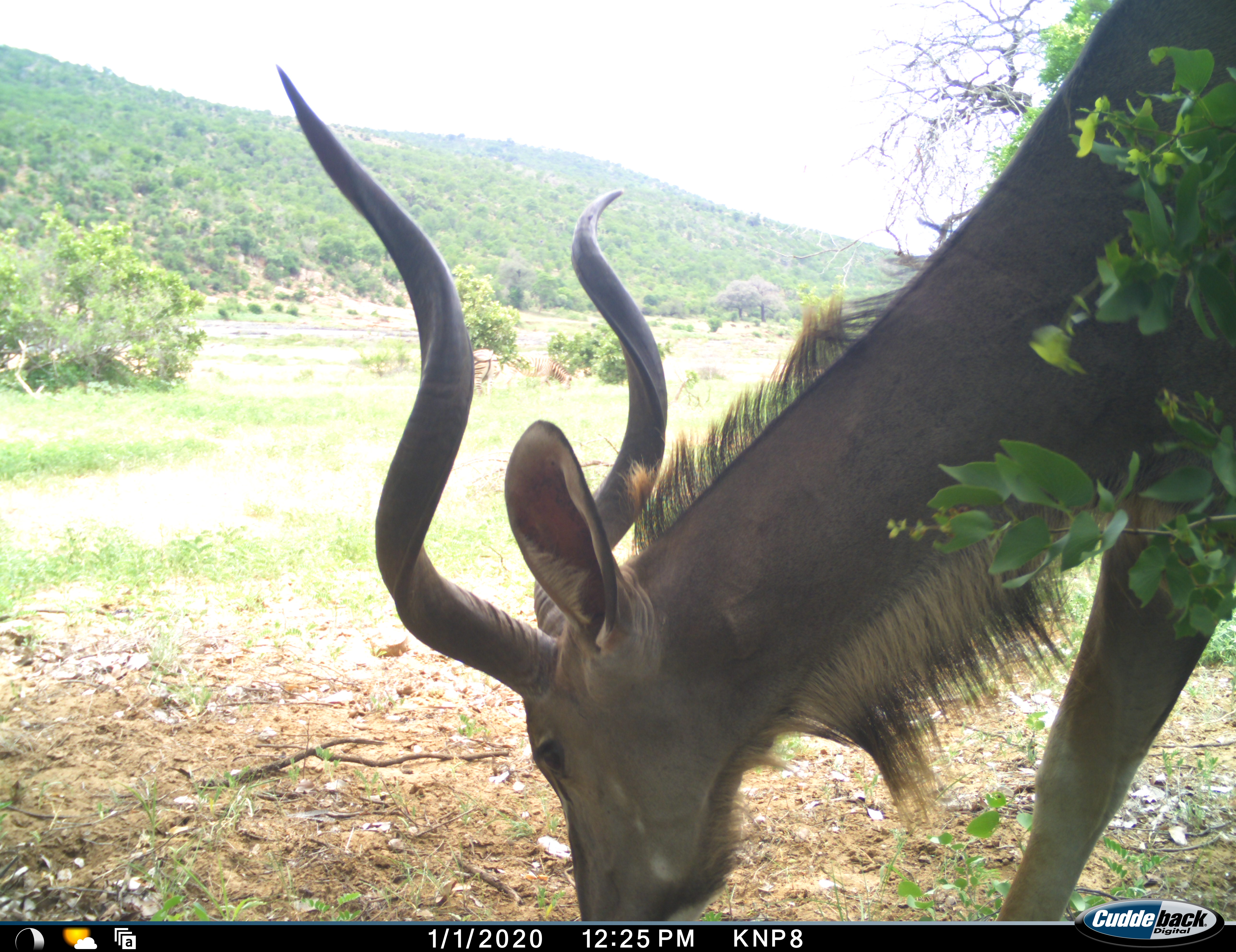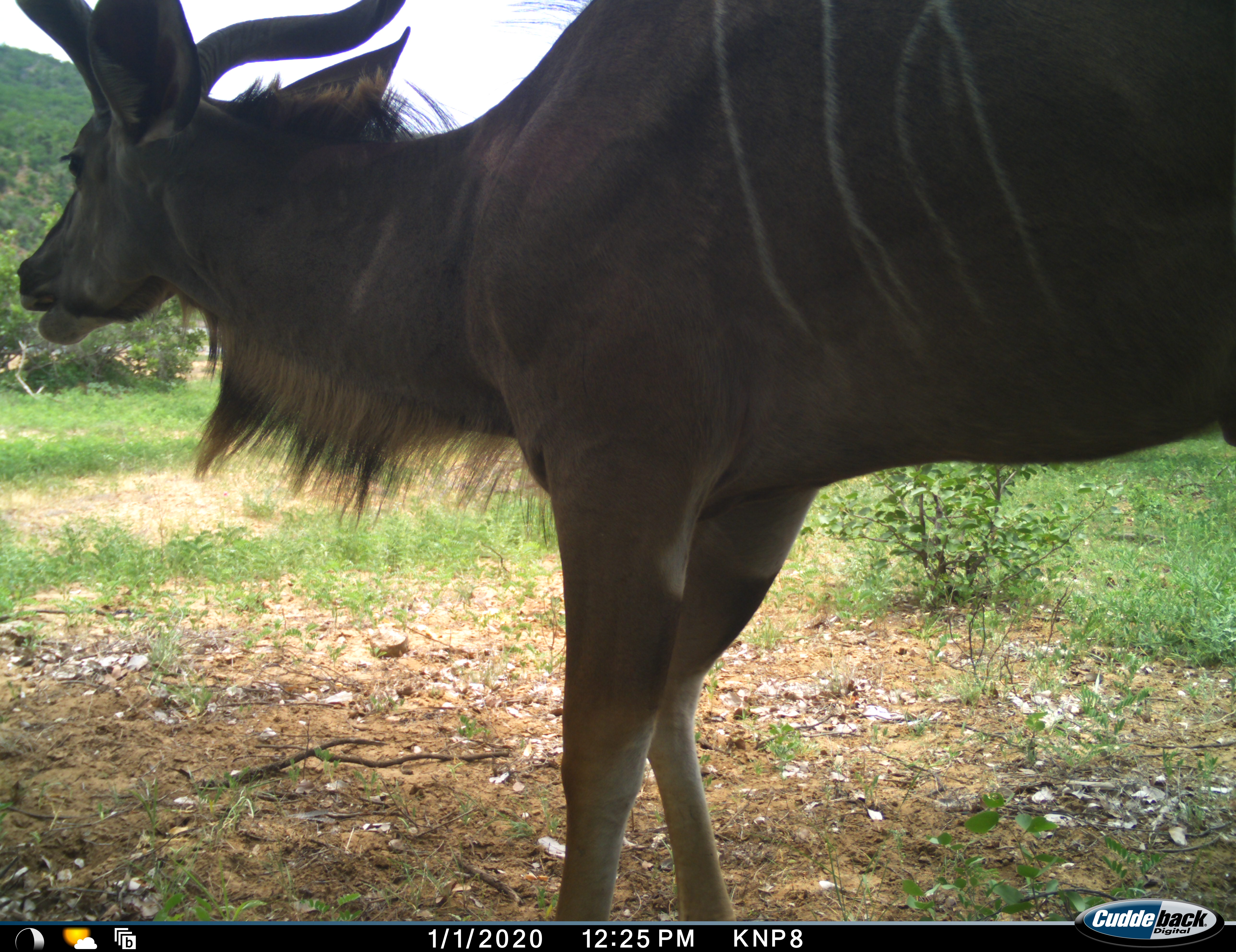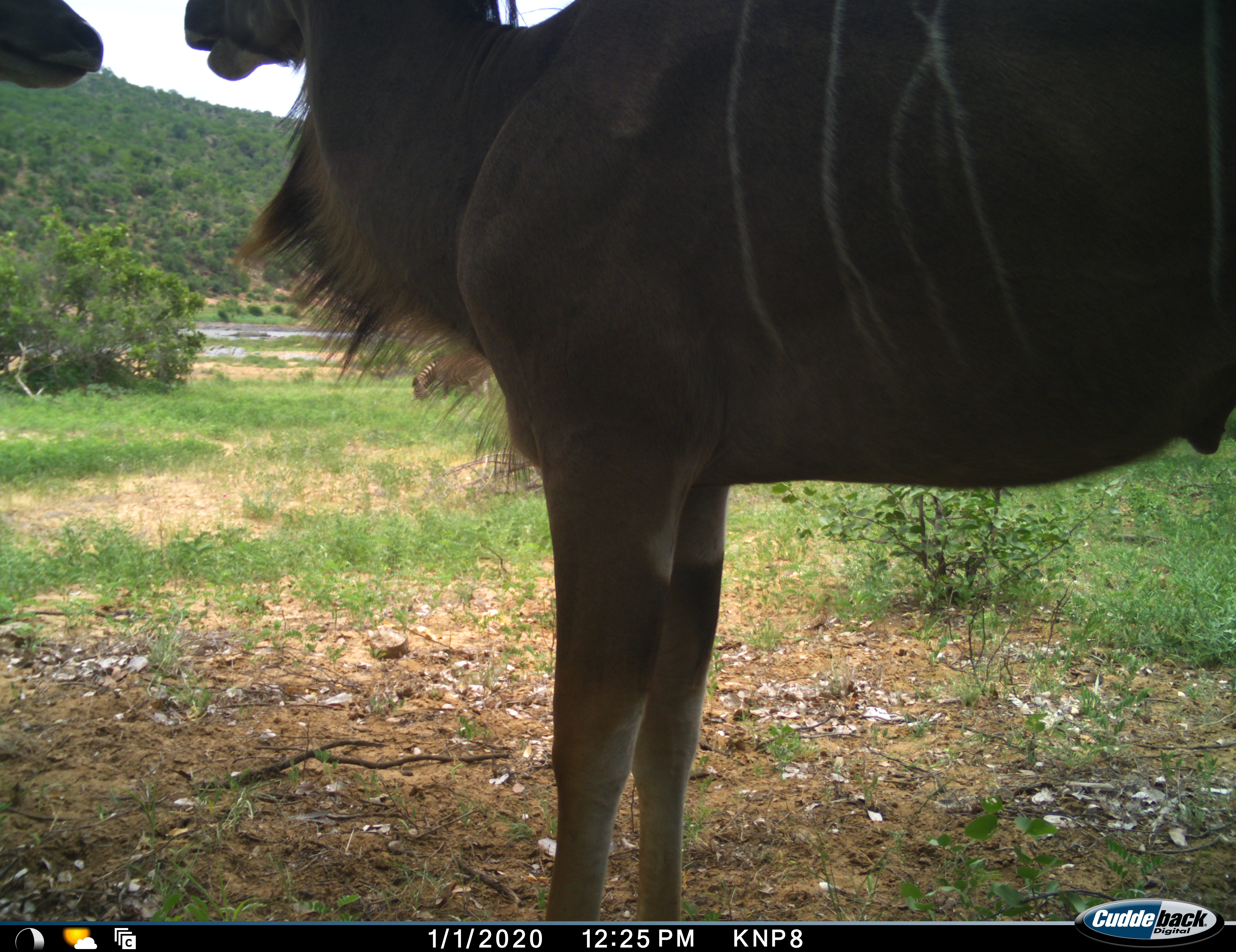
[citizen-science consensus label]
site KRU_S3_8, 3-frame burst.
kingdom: Animalia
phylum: Chordata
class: Mammalia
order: Artiodactyla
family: Bovidae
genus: Tragelaphus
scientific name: Tragelaphus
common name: kudu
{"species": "kudu (Tragelaphus)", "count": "2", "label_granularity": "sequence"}